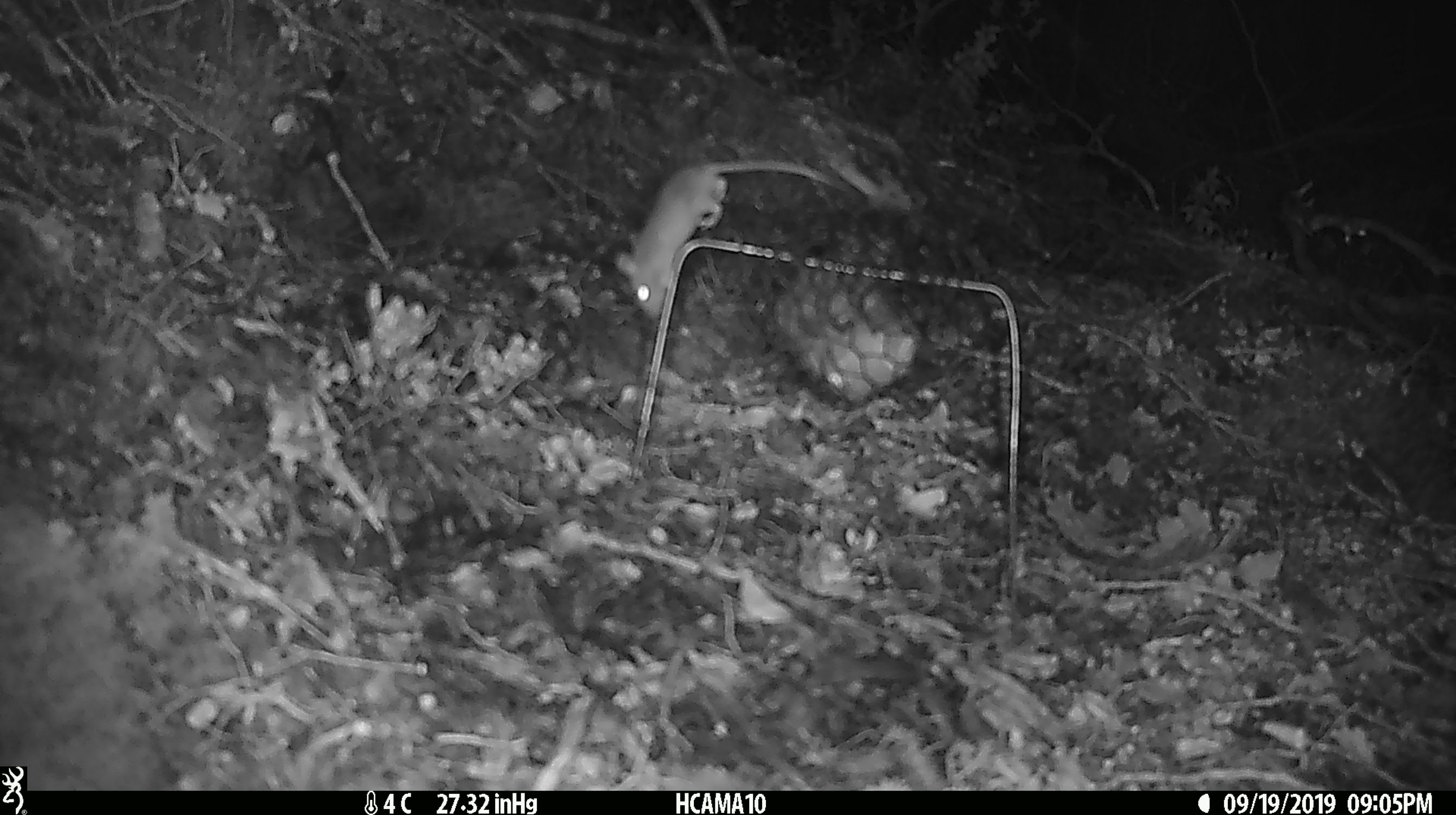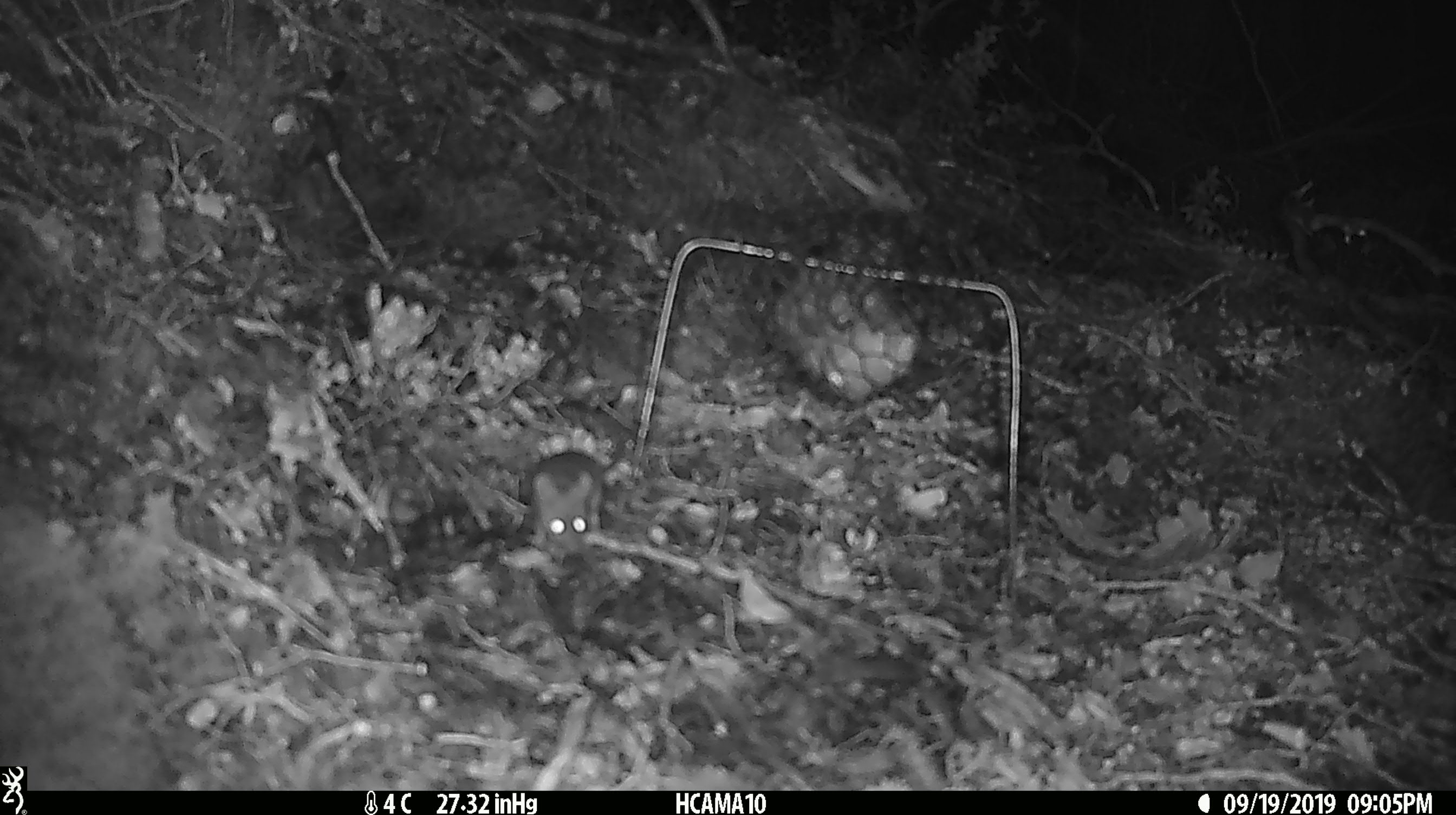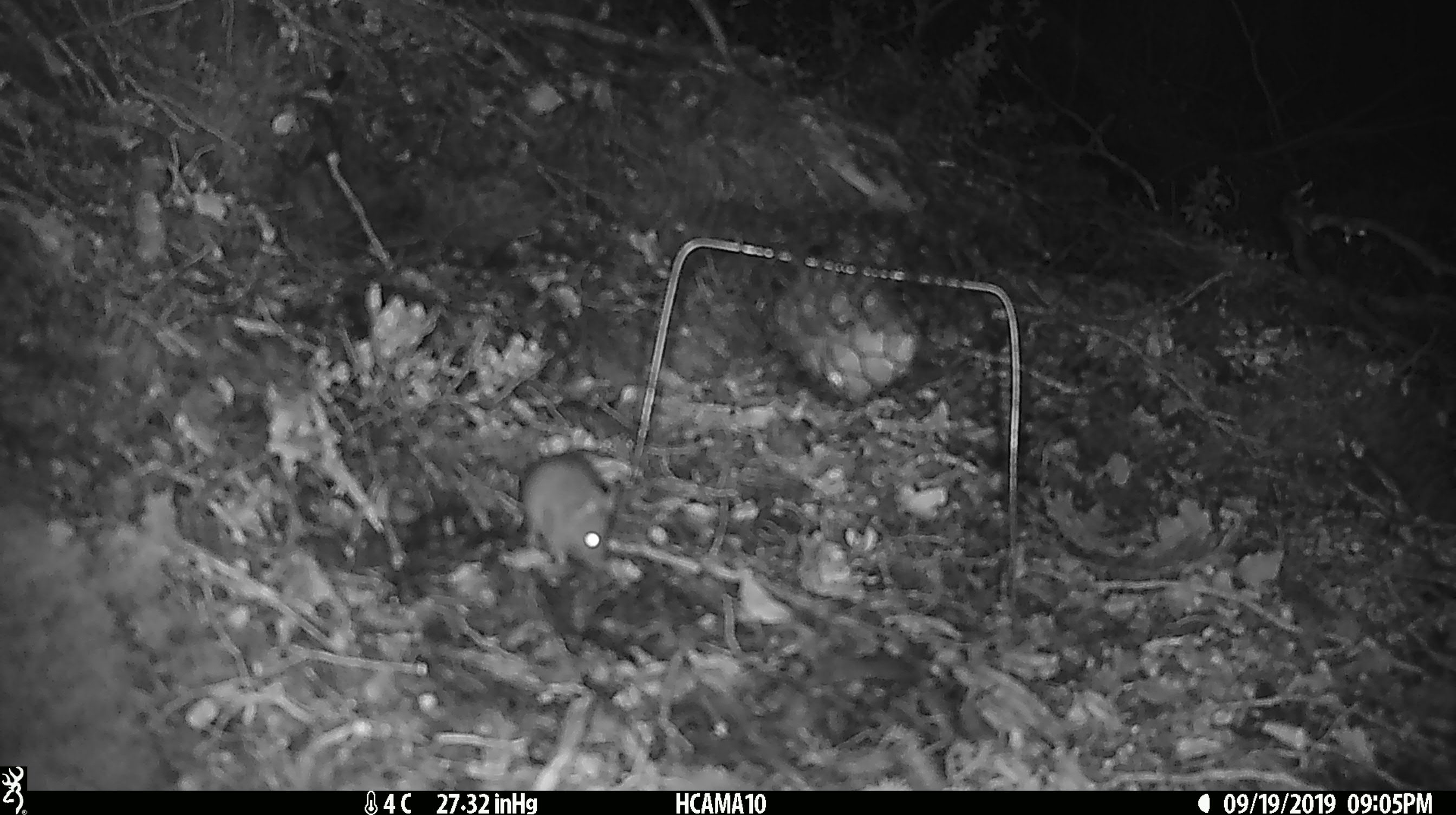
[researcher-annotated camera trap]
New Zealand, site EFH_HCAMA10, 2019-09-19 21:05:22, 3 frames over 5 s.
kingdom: Animalia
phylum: Chordata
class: Mammalia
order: Rodentia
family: Muridae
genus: Mus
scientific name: Mus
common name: mouse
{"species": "mouse (Mus)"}